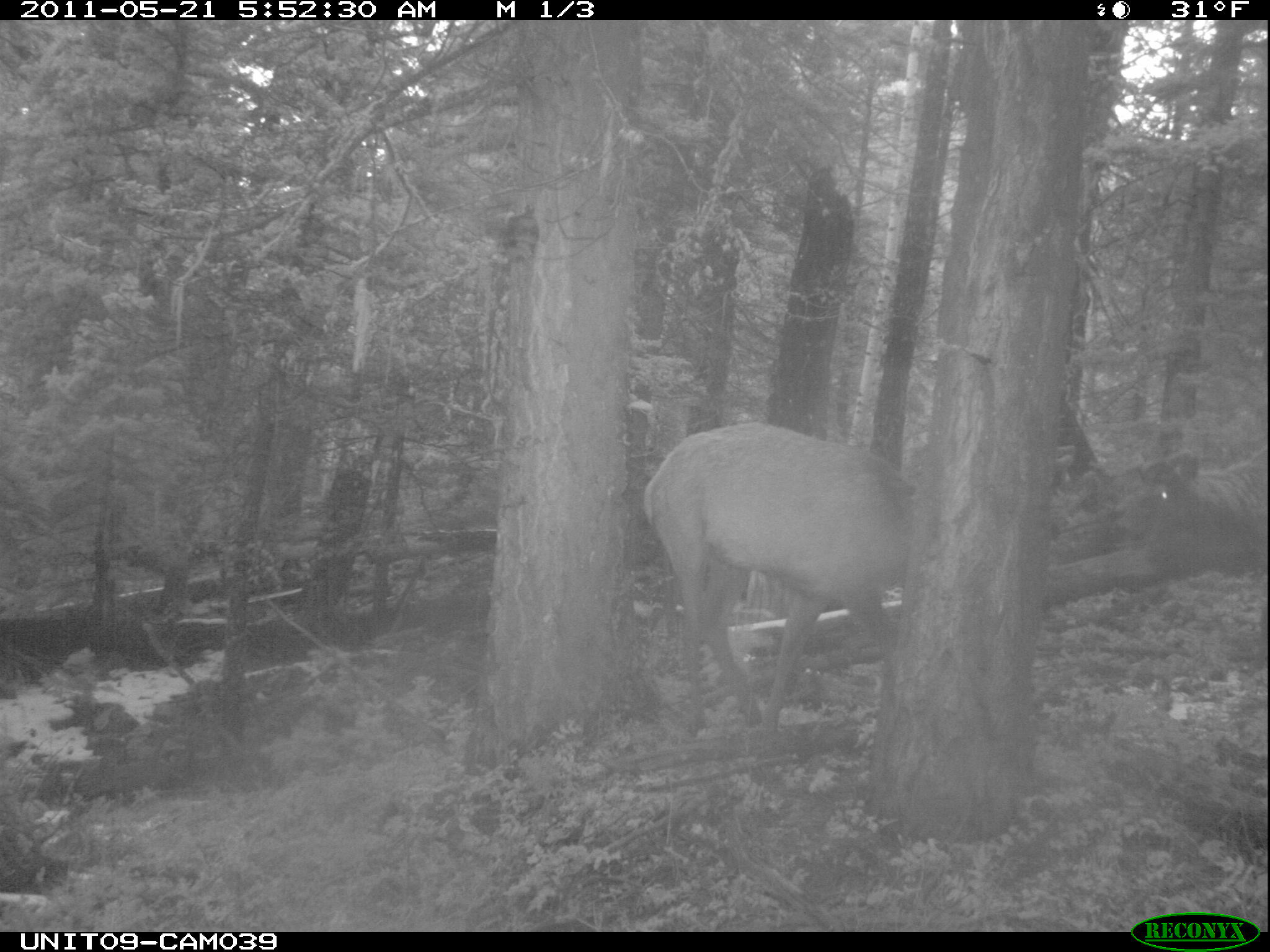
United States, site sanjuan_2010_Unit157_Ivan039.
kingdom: Animalia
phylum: Chordata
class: Mammalia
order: Artiodactyla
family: Cervidae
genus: Cervus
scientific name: Cervus elaphus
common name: red deer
Cervus elaphus (red deer).